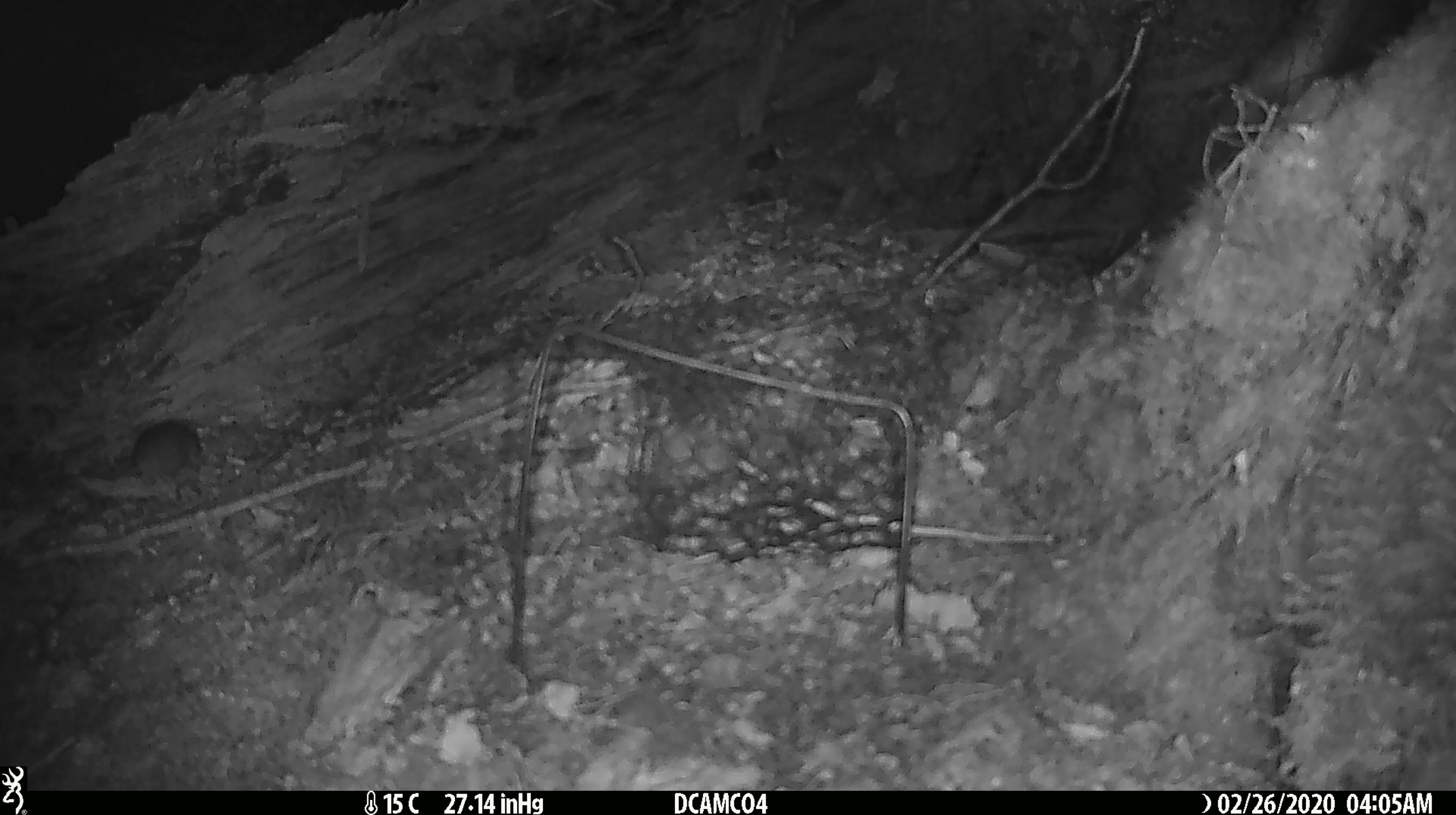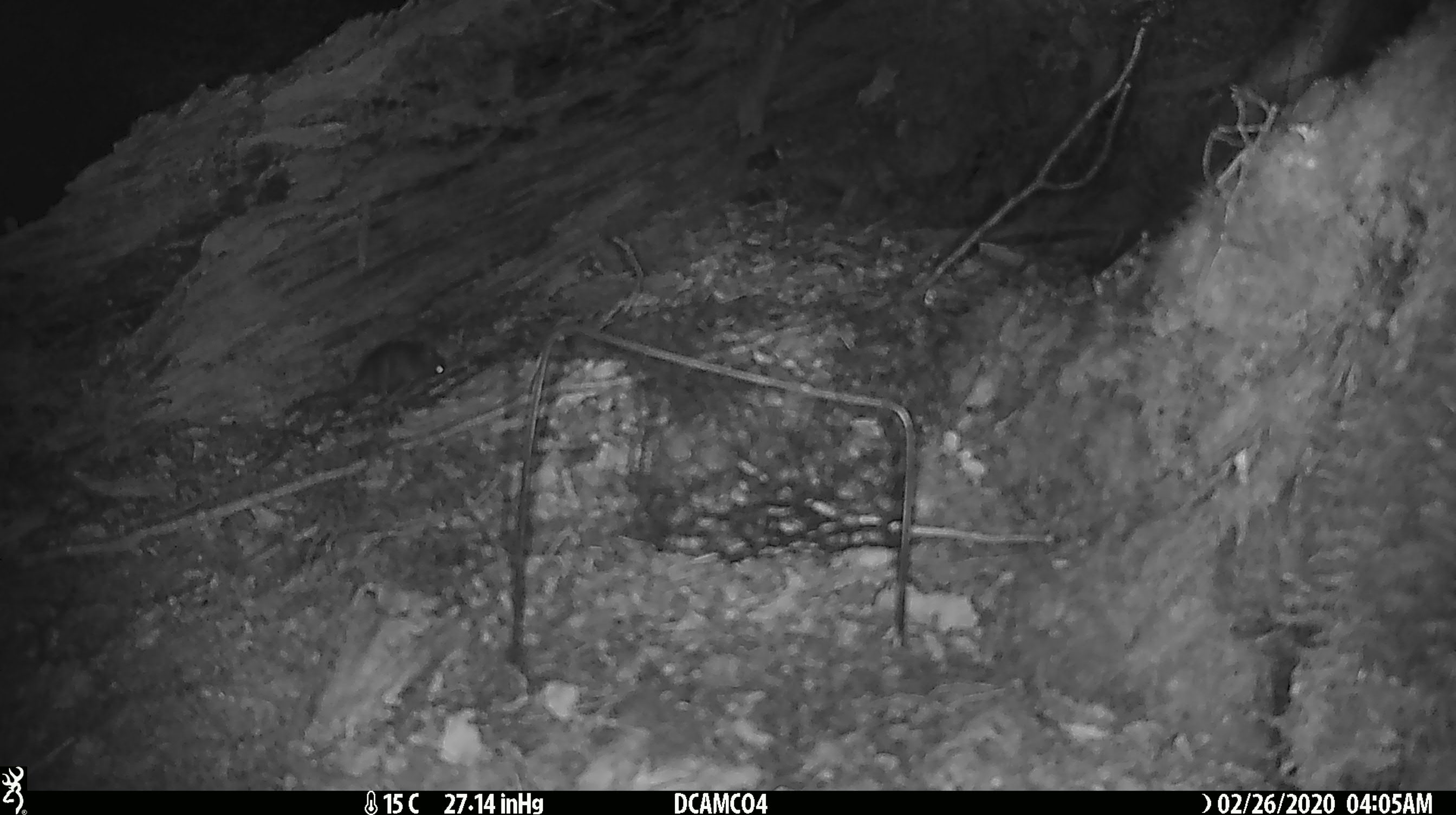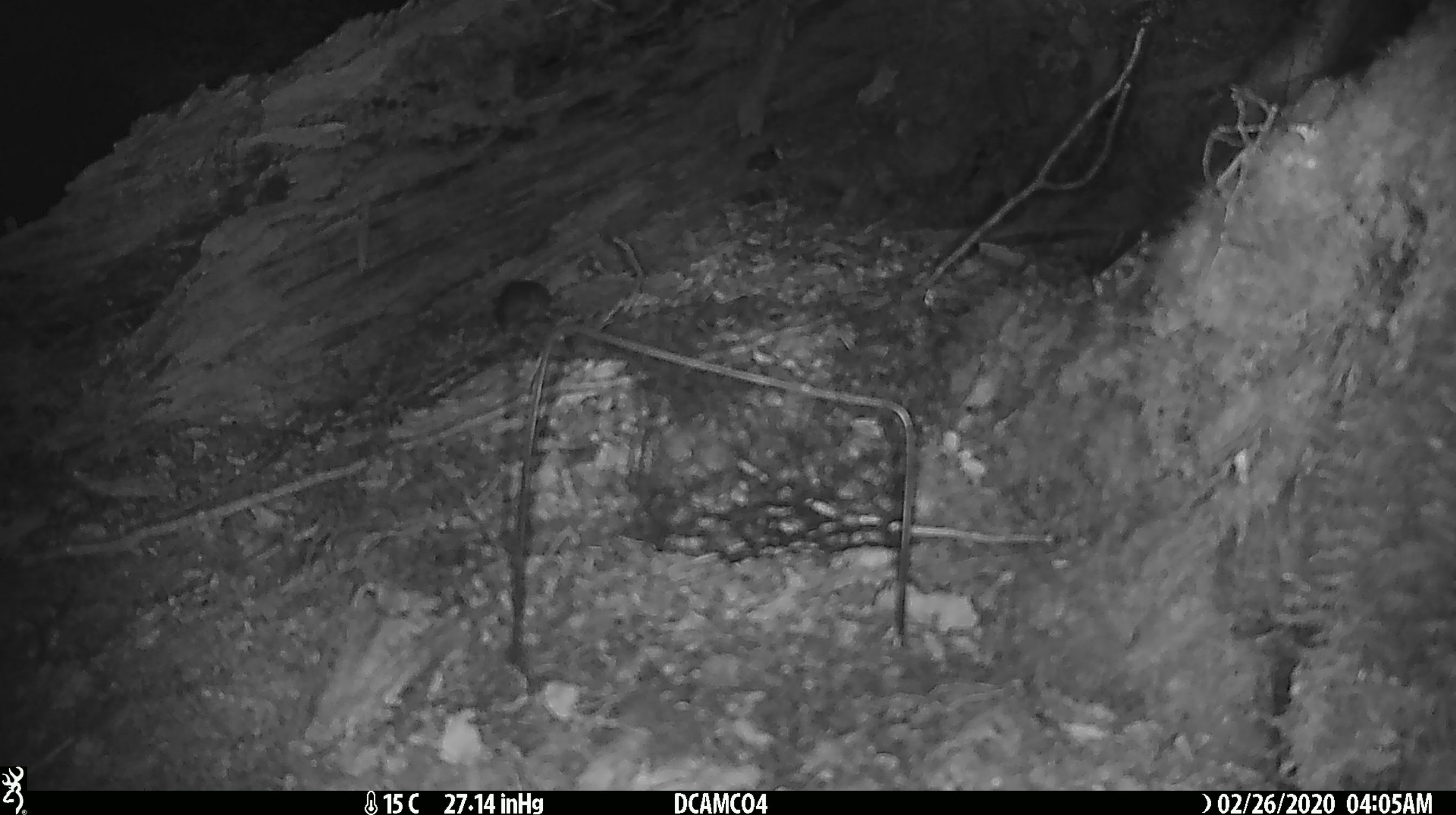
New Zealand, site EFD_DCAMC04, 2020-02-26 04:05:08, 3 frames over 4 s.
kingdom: Animalia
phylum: Chordata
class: Mammalia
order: Rodentia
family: Muridae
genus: Mus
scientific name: Mus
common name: mouse